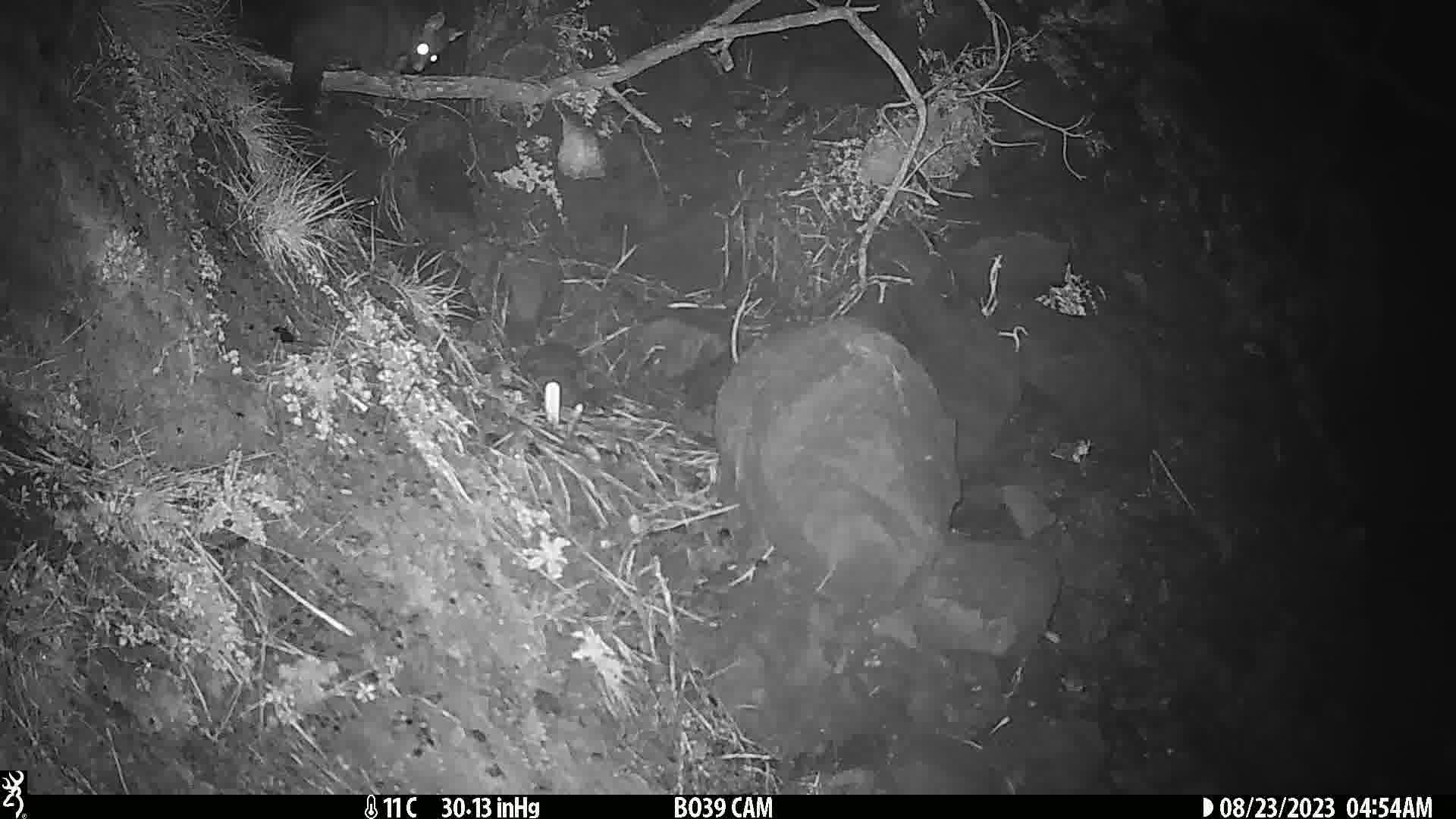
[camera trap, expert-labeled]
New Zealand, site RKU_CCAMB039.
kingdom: Animalia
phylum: Chordata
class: Mammalia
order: Diprotodontia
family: Phalangeridae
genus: Trichosurus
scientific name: Trichosurus vulpecula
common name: common brushtail possum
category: possum